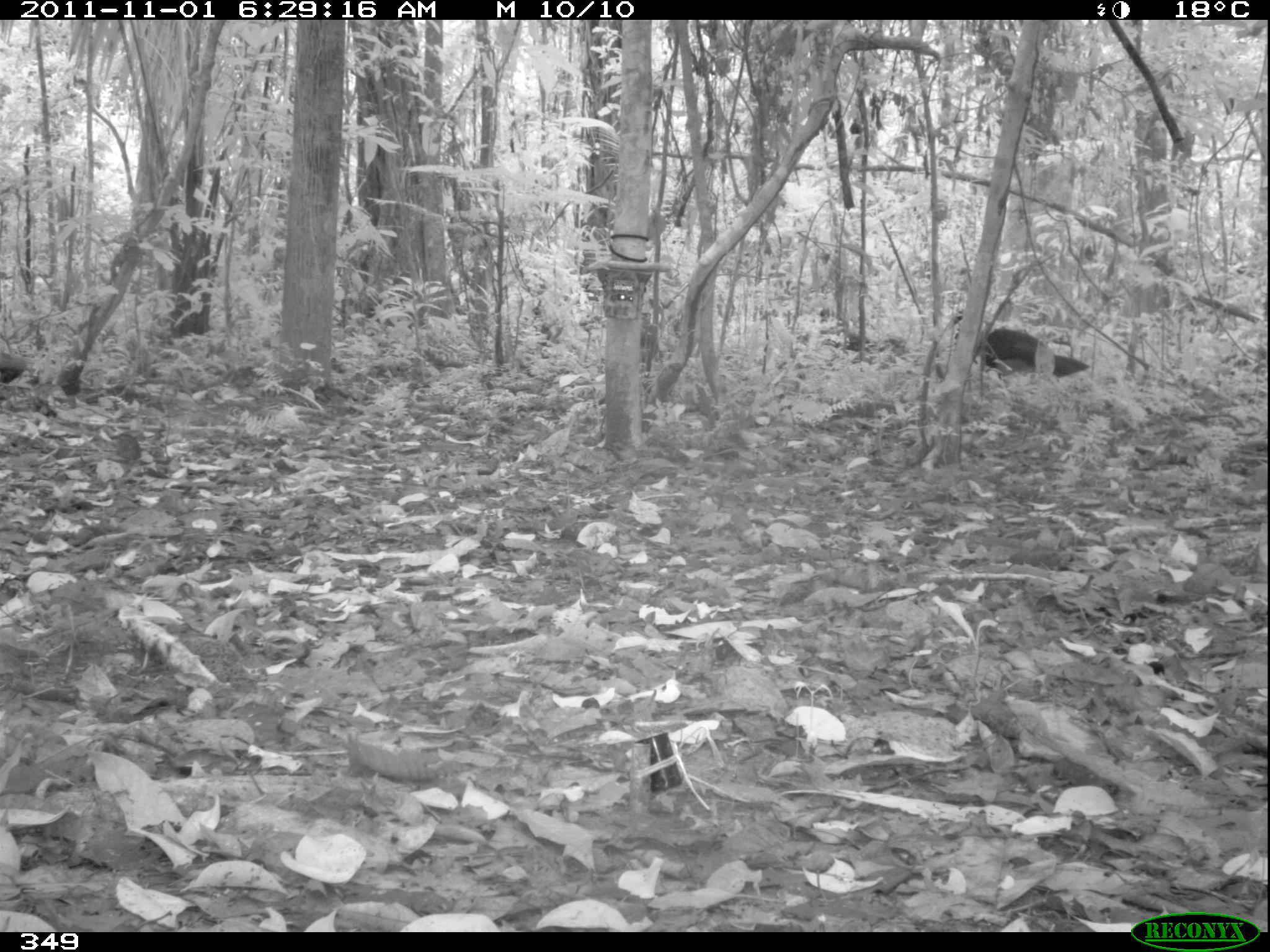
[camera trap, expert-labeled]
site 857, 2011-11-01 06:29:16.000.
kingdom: Animalia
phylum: Chordata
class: Aves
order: Galliformes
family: Cracidae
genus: Mitu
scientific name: Mitu tuberosum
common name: razor-billed curassow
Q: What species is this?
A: Mitu tuberosum (razor-billed curassow).